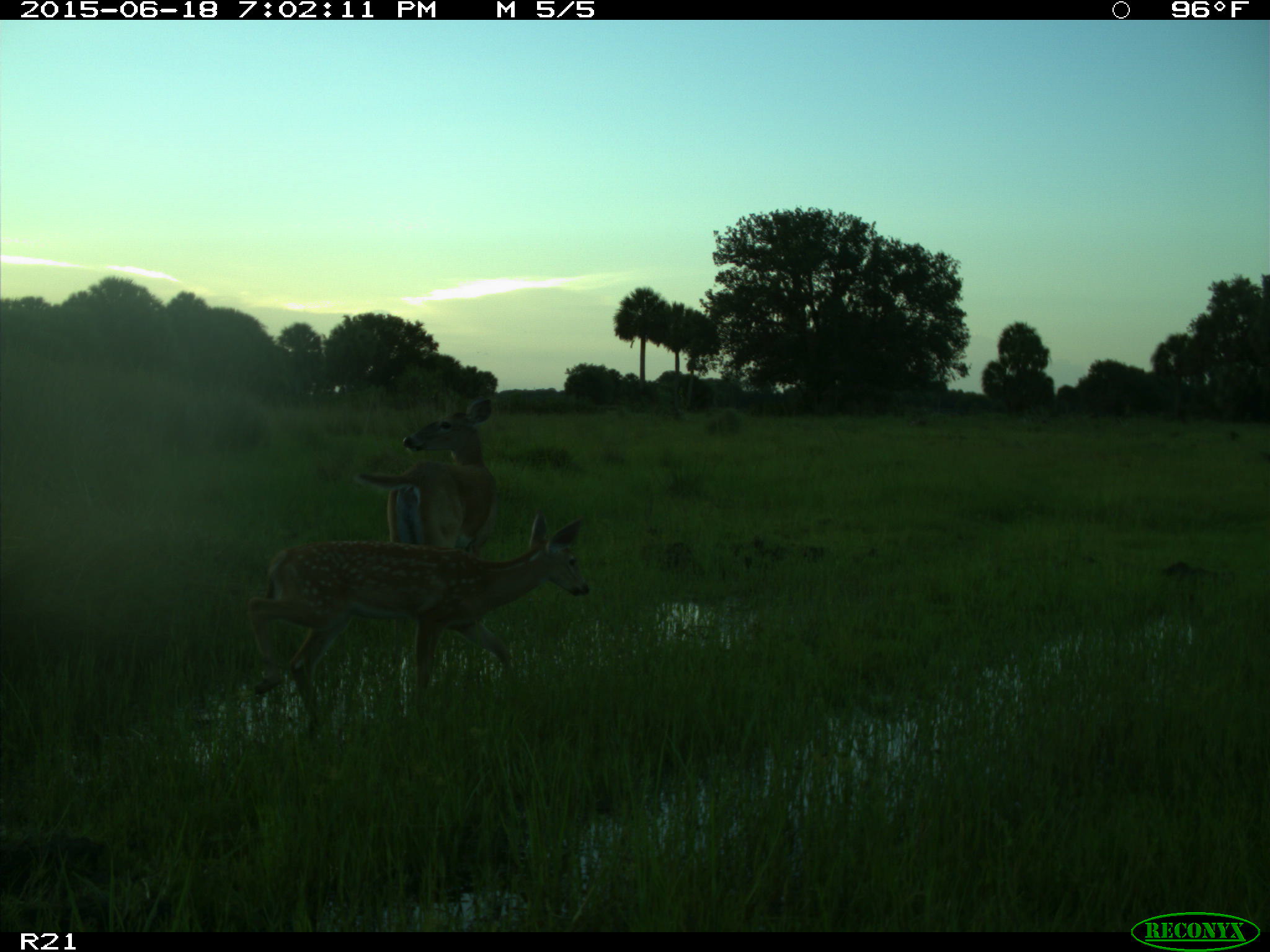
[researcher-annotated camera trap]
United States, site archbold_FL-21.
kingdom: Animalia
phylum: Chordata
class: Mammalia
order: Artiodactyla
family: Cervidae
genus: Odocoileus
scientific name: Odocoileus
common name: deer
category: unidentified deer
Unidentified deer (deer) (Odocoileus).